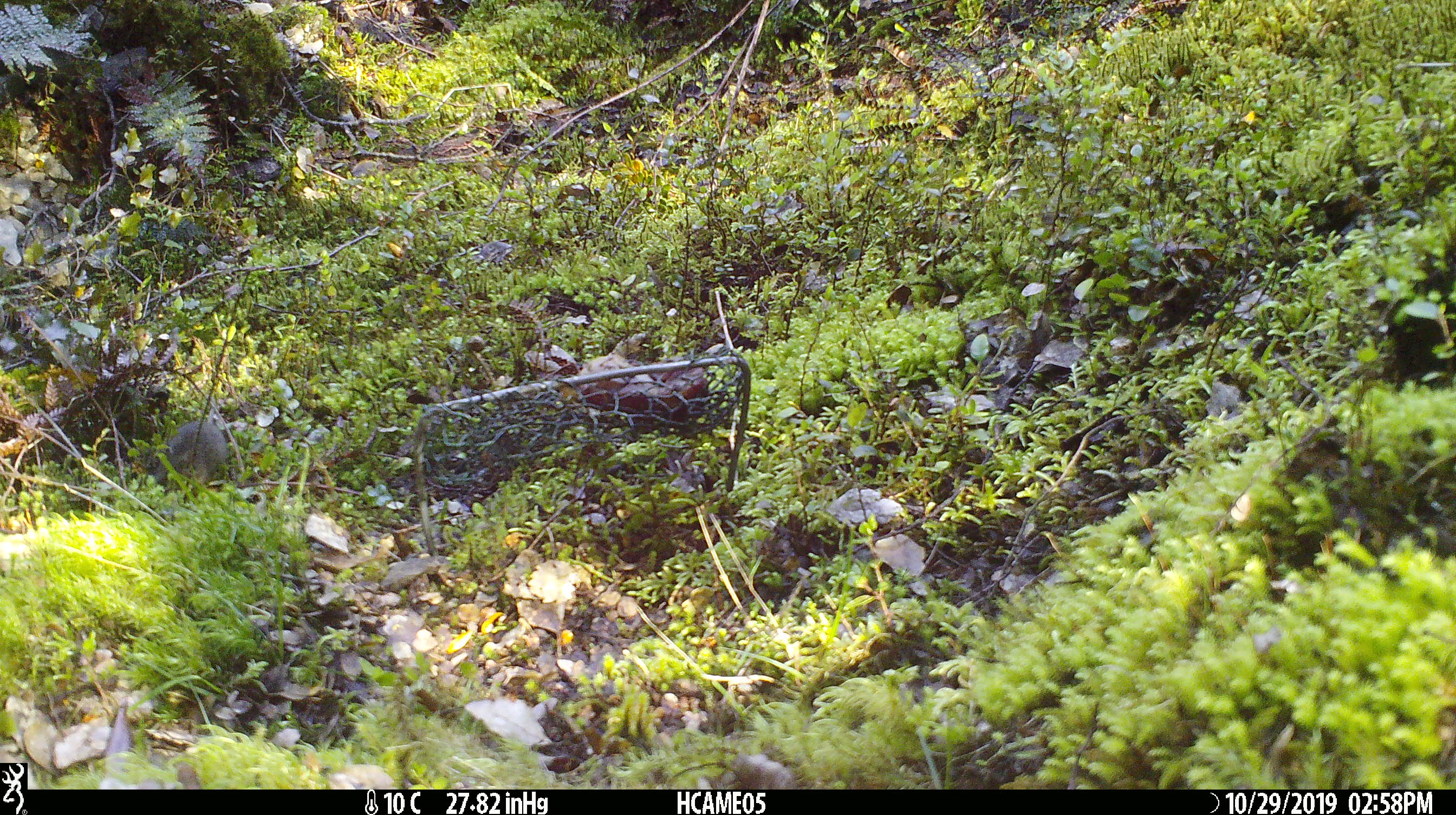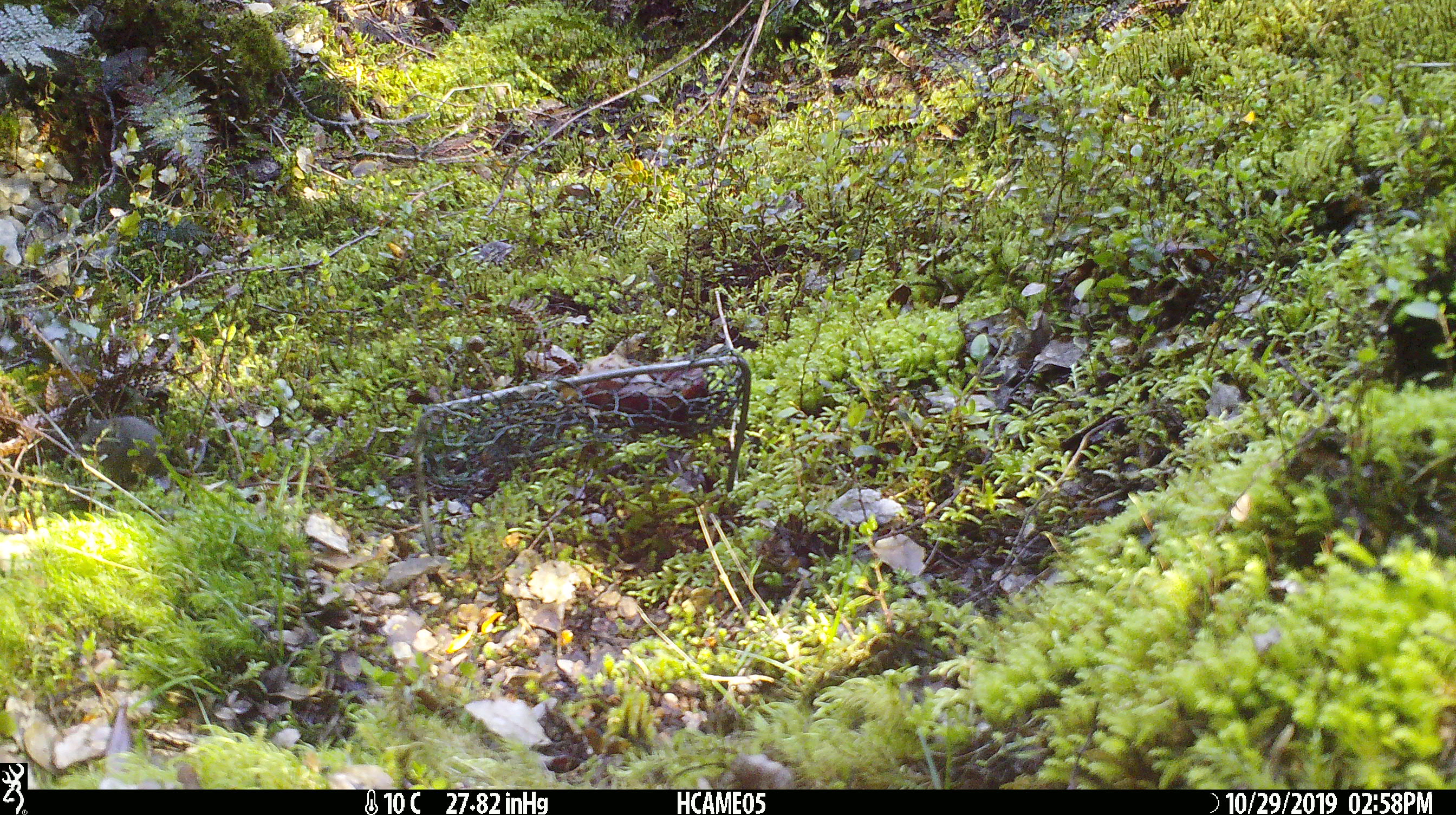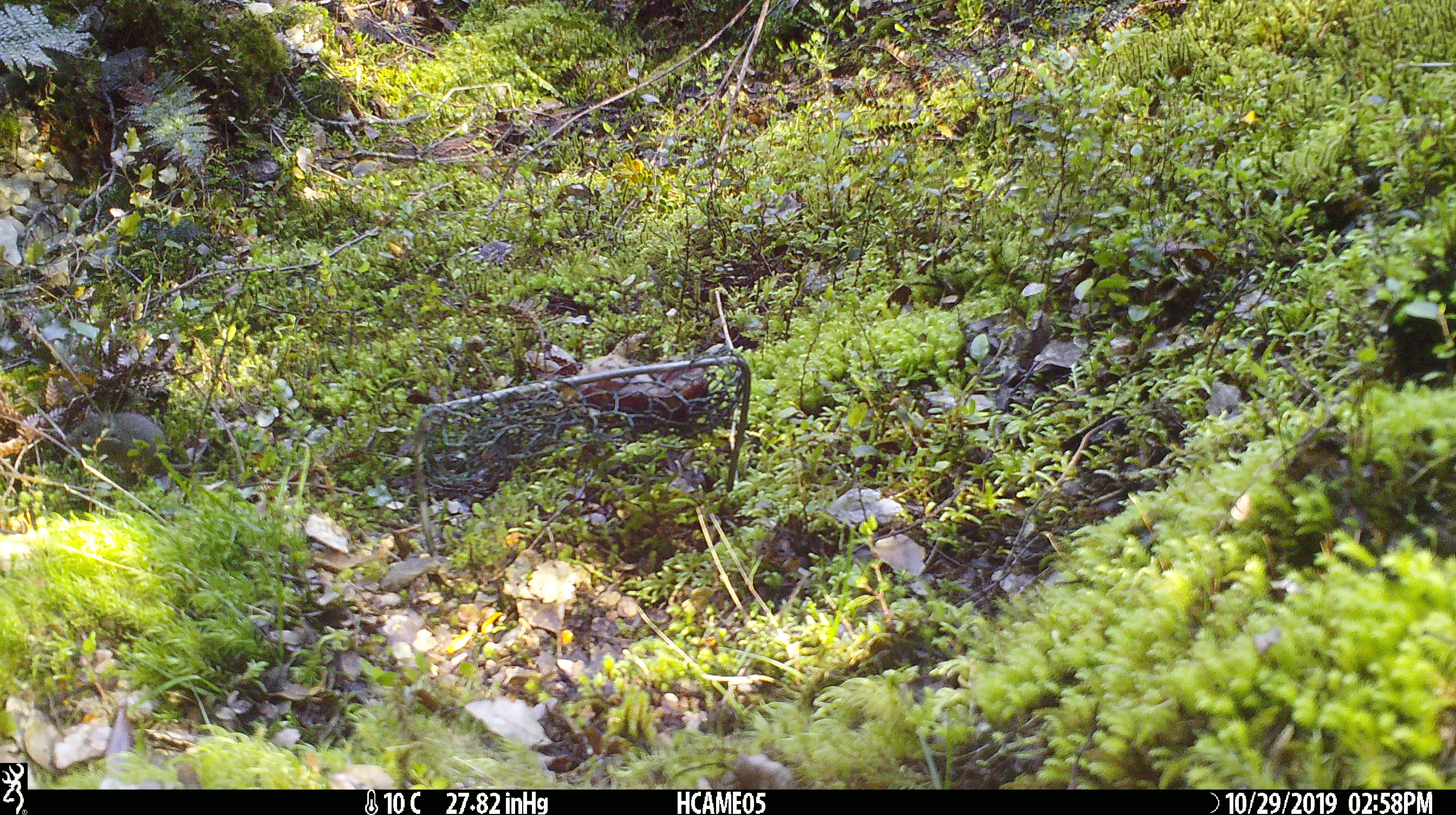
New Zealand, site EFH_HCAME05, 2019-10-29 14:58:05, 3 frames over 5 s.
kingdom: Animalia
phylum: Chordata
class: Mammalia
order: Rodentia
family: Muridae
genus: Mus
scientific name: Mus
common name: mouse